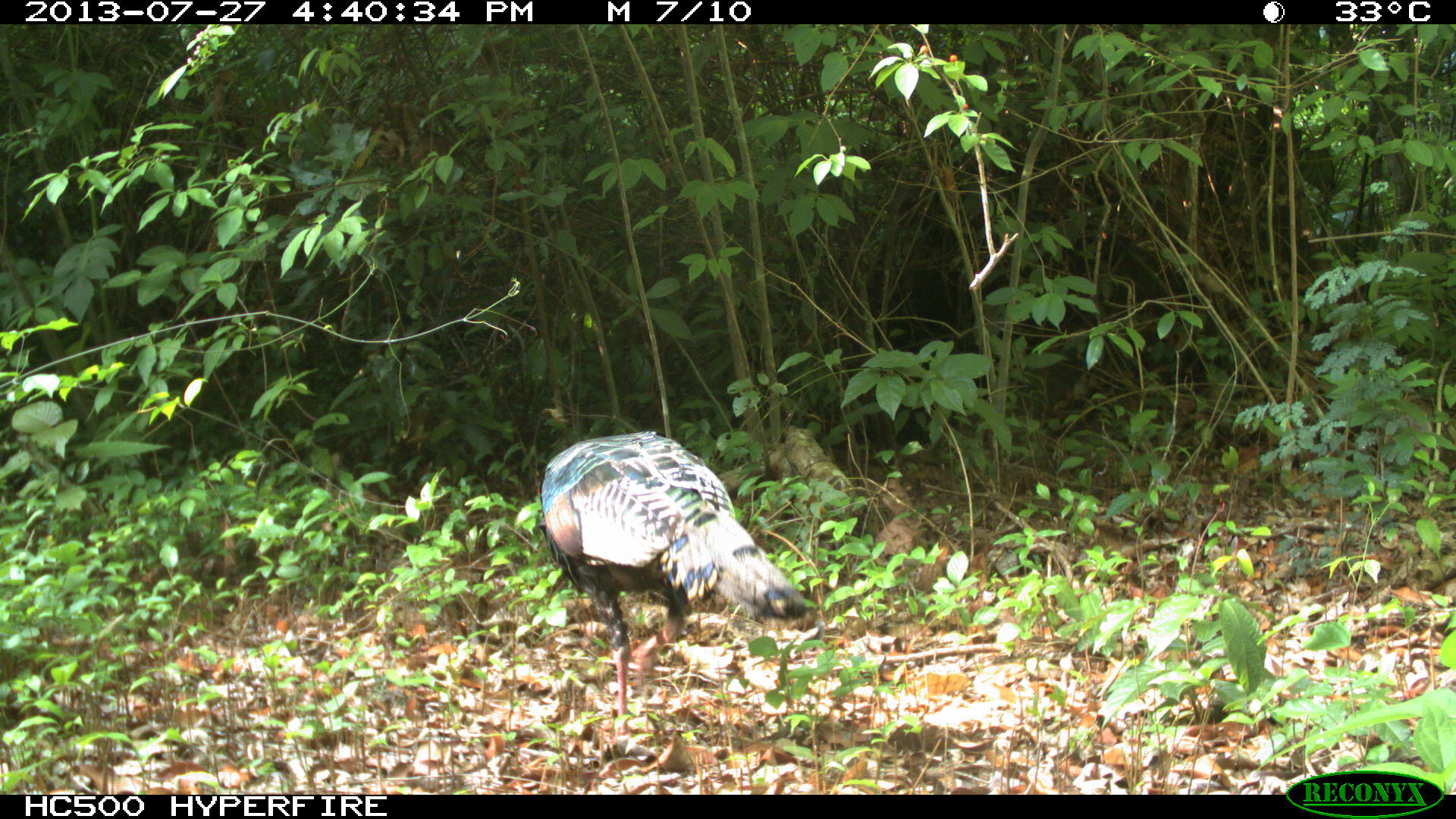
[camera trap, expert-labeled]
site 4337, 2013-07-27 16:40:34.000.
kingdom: Animalia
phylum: Chordata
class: Aves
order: Galliformes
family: Phasianidae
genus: Meleagris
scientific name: Meleagris ocellata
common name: ocellated turkey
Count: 2.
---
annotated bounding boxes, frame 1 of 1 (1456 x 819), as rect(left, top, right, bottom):
meleagris ocellata: rect(537, 430, 809, 742)